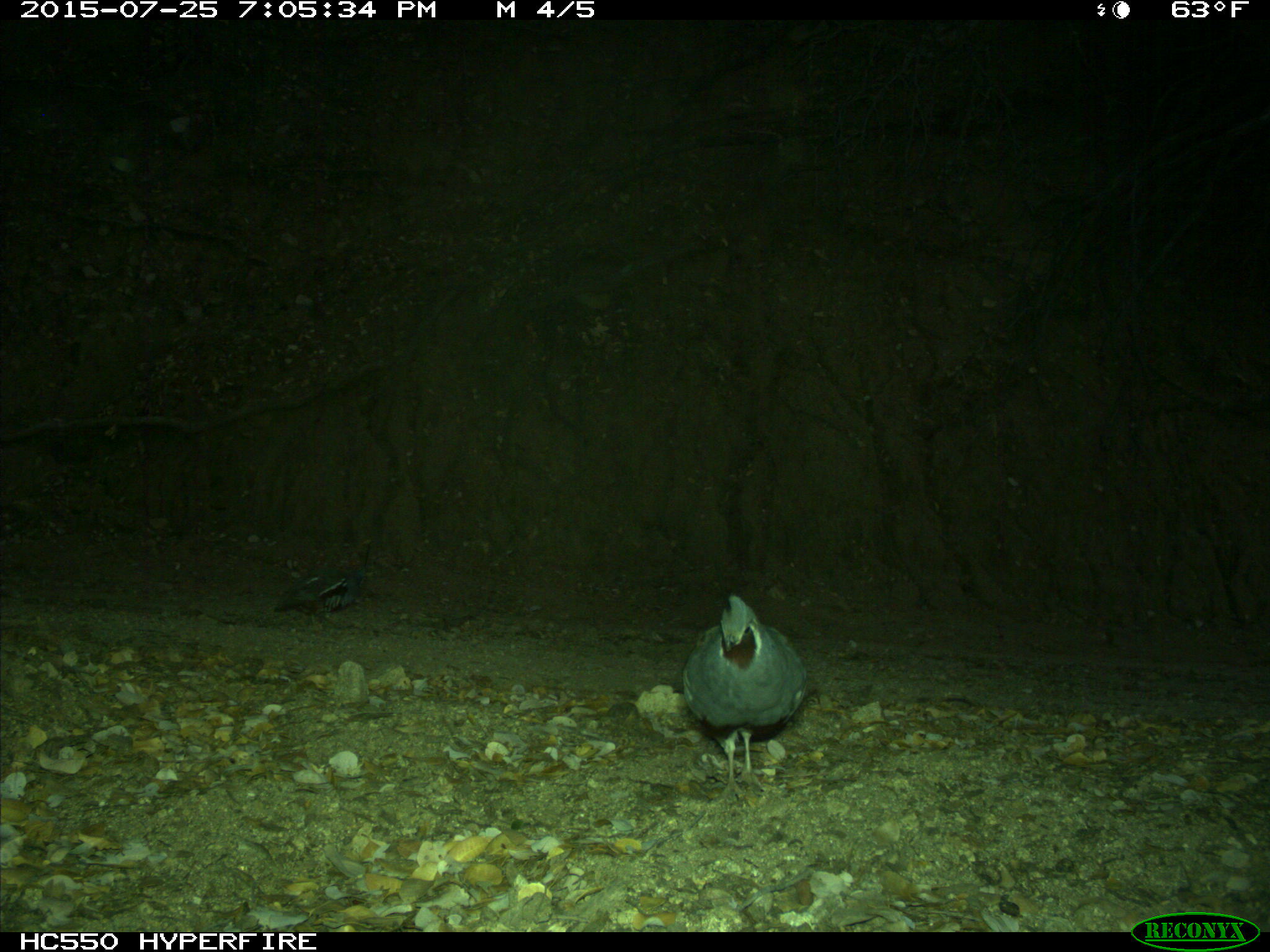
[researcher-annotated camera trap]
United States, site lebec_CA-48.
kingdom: Animalia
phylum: Chordata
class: Aves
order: Galliformes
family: Odontophoridae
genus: Callipepla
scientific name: Callipepla californica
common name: california quail